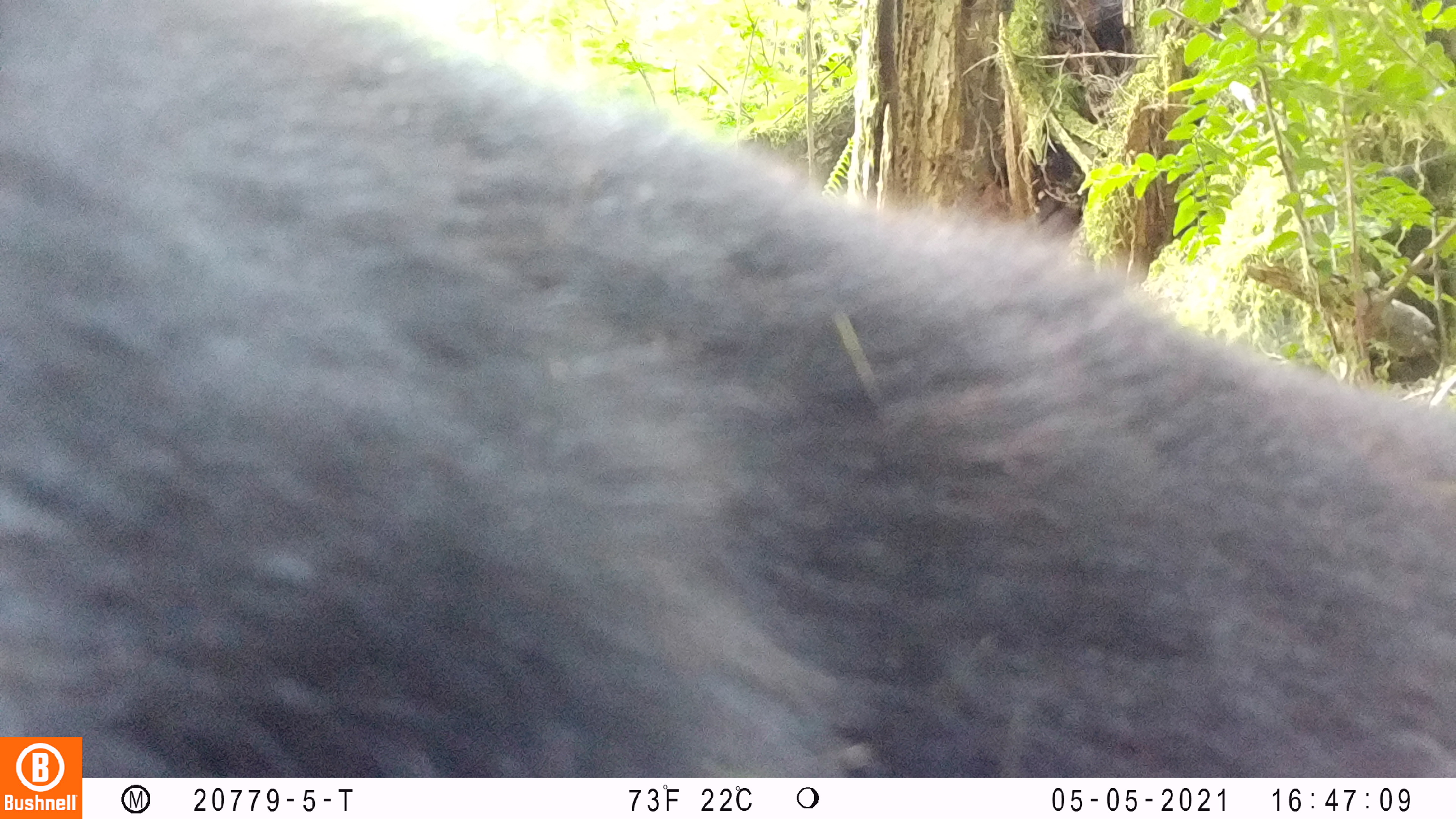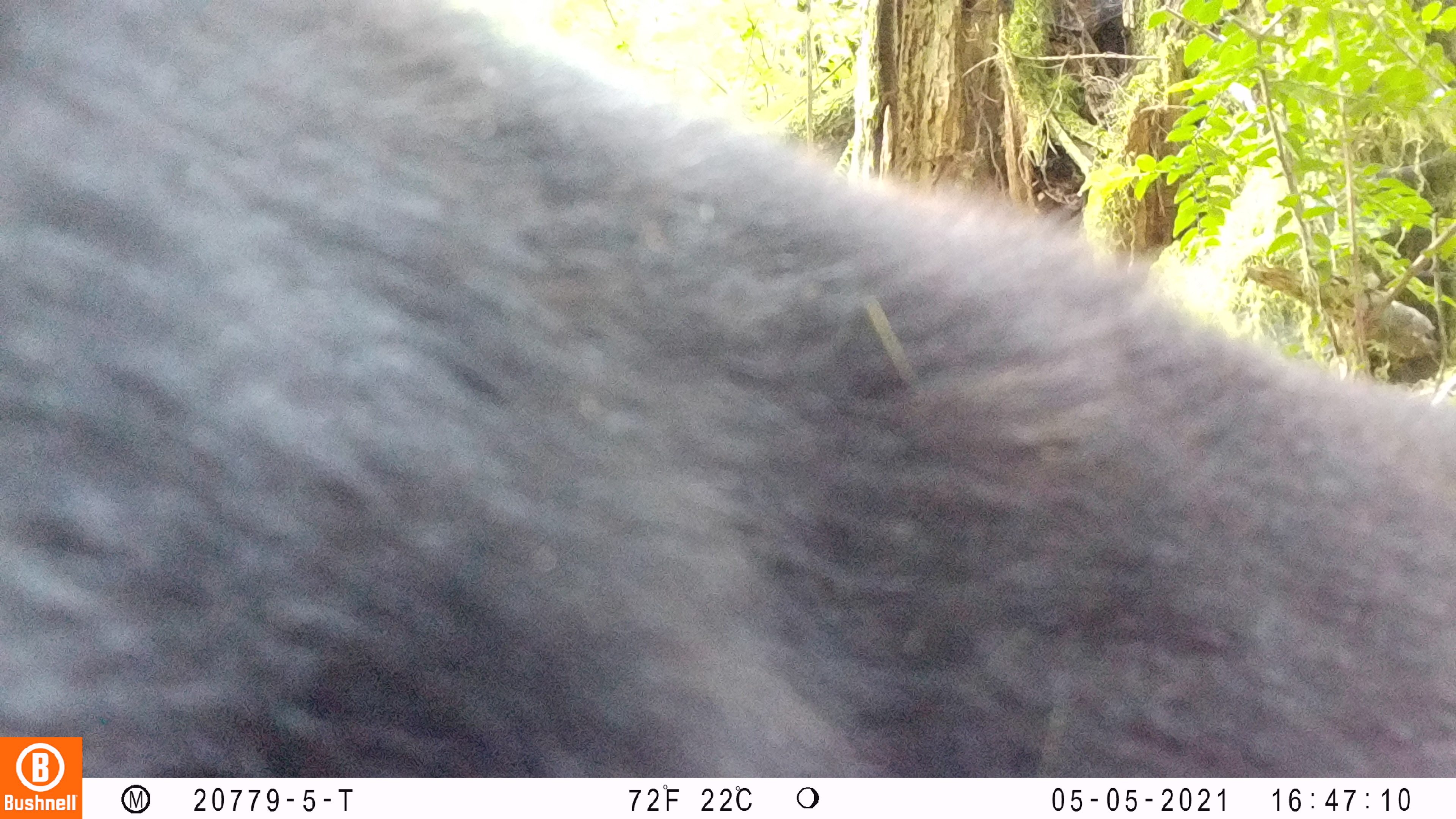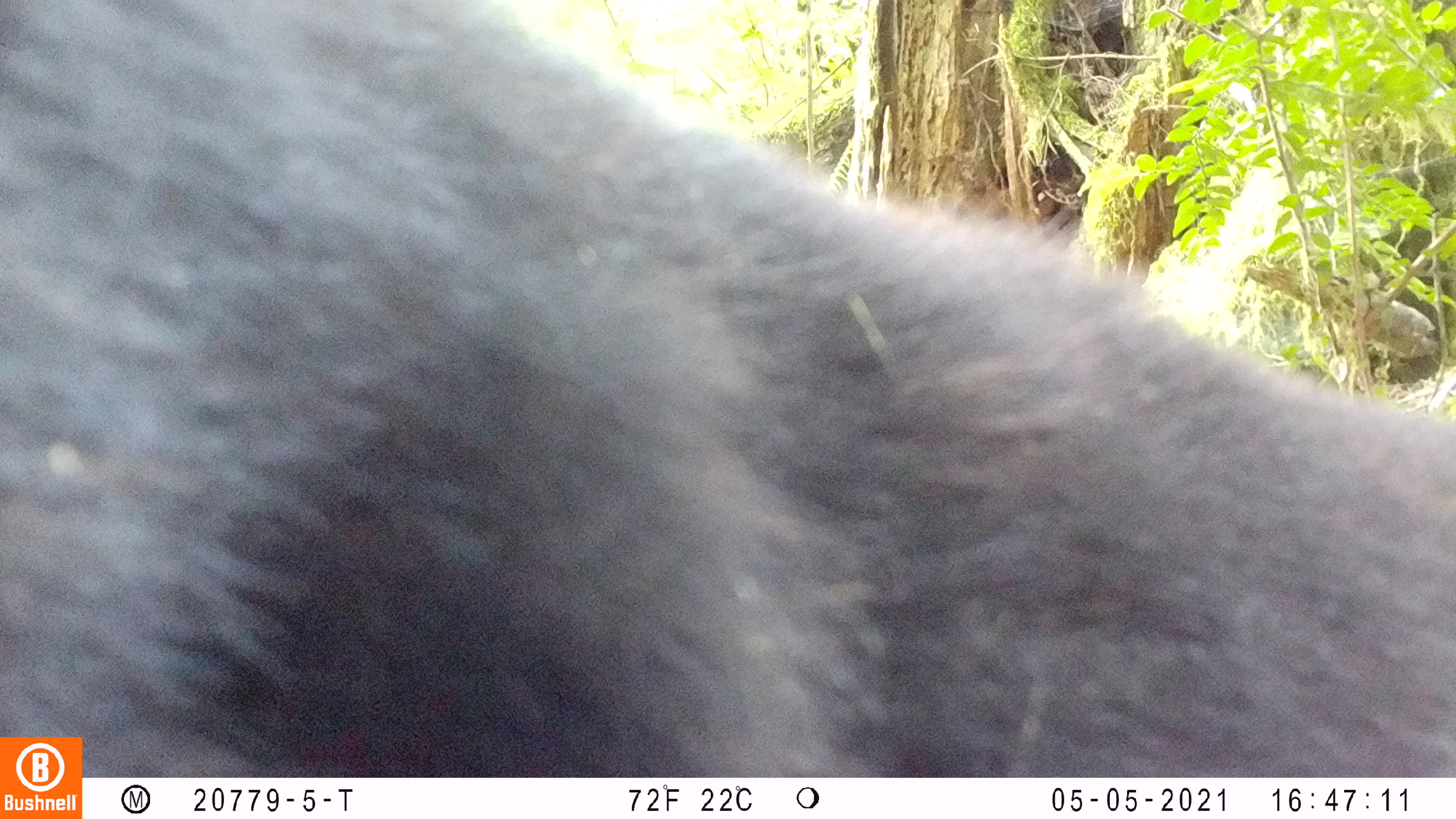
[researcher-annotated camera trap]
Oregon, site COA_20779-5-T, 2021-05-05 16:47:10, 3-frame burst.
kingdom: Animalia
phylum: Chordata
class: Mammalia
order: Carnivora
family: Ursidae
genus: Ursus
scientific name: Ursus americanus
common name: american black bear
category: black bear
Black bear (american black bear) (Ursus americanus).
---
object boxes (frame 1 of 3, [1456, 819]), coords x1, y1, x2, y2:
black bear: 0, 0, 1455, 734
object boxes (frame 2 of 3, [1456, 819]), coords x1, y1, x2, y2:
black bear: 0, 0, 1455, 734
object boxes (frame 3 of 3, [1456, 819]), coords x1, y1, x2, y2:
black bear: 0, 0, 1455, 733